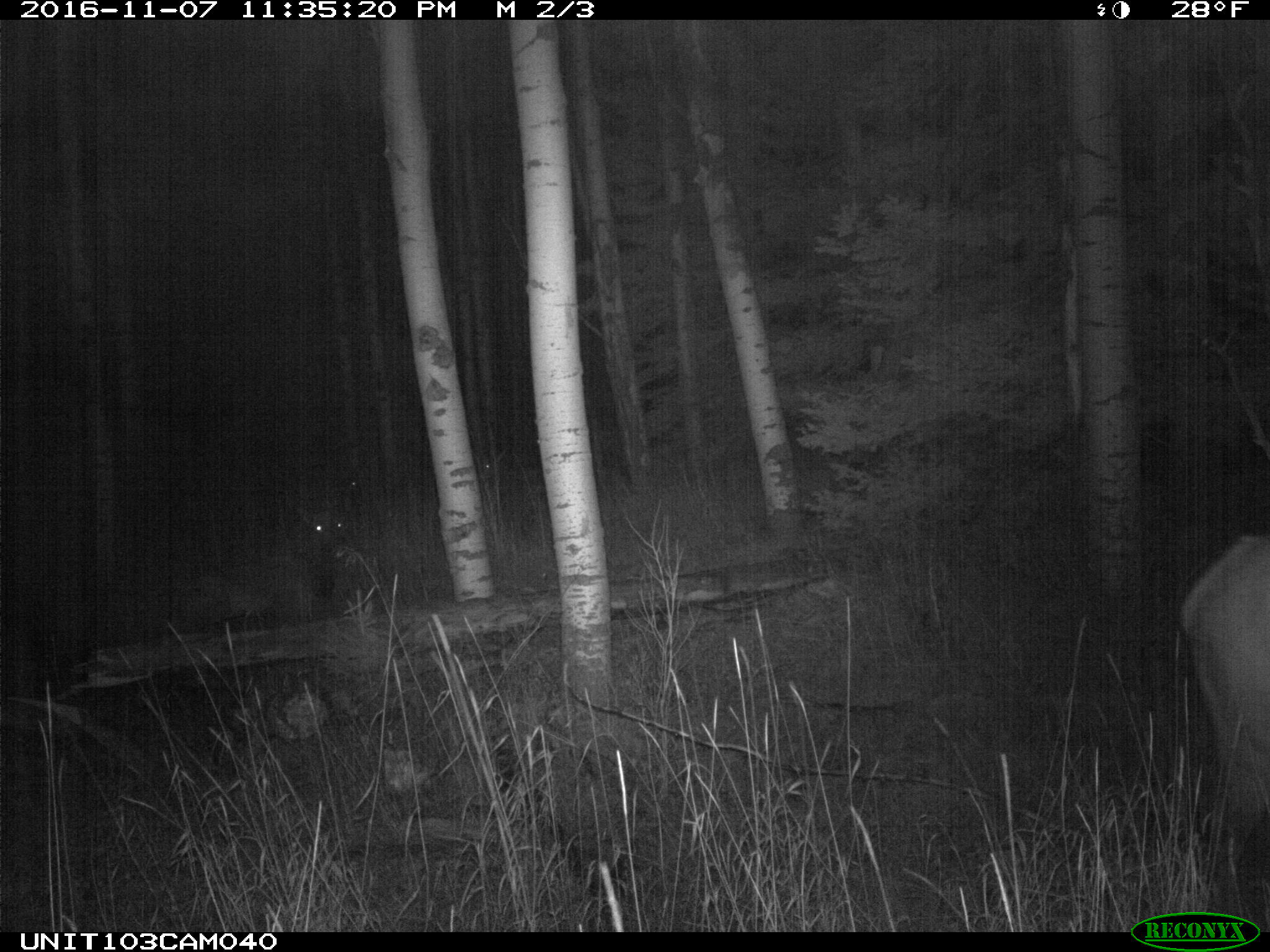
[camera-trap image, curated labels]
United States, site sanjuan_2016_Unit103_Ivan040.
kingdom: Animalia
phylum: Chordata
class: Mammalia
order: Artiodactyla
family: Cervidae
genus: Cervus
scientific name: Cervus elaphus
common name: red deer